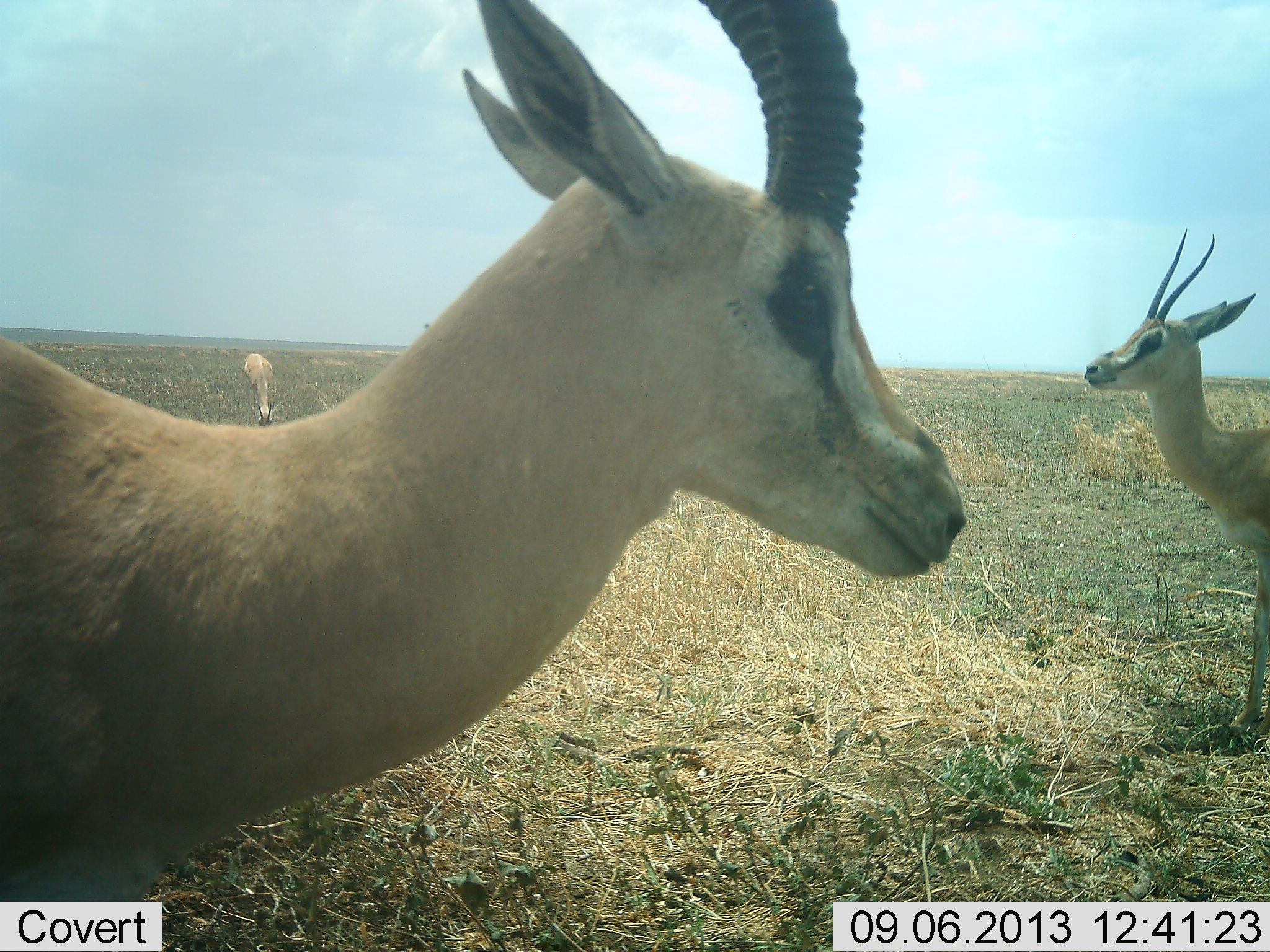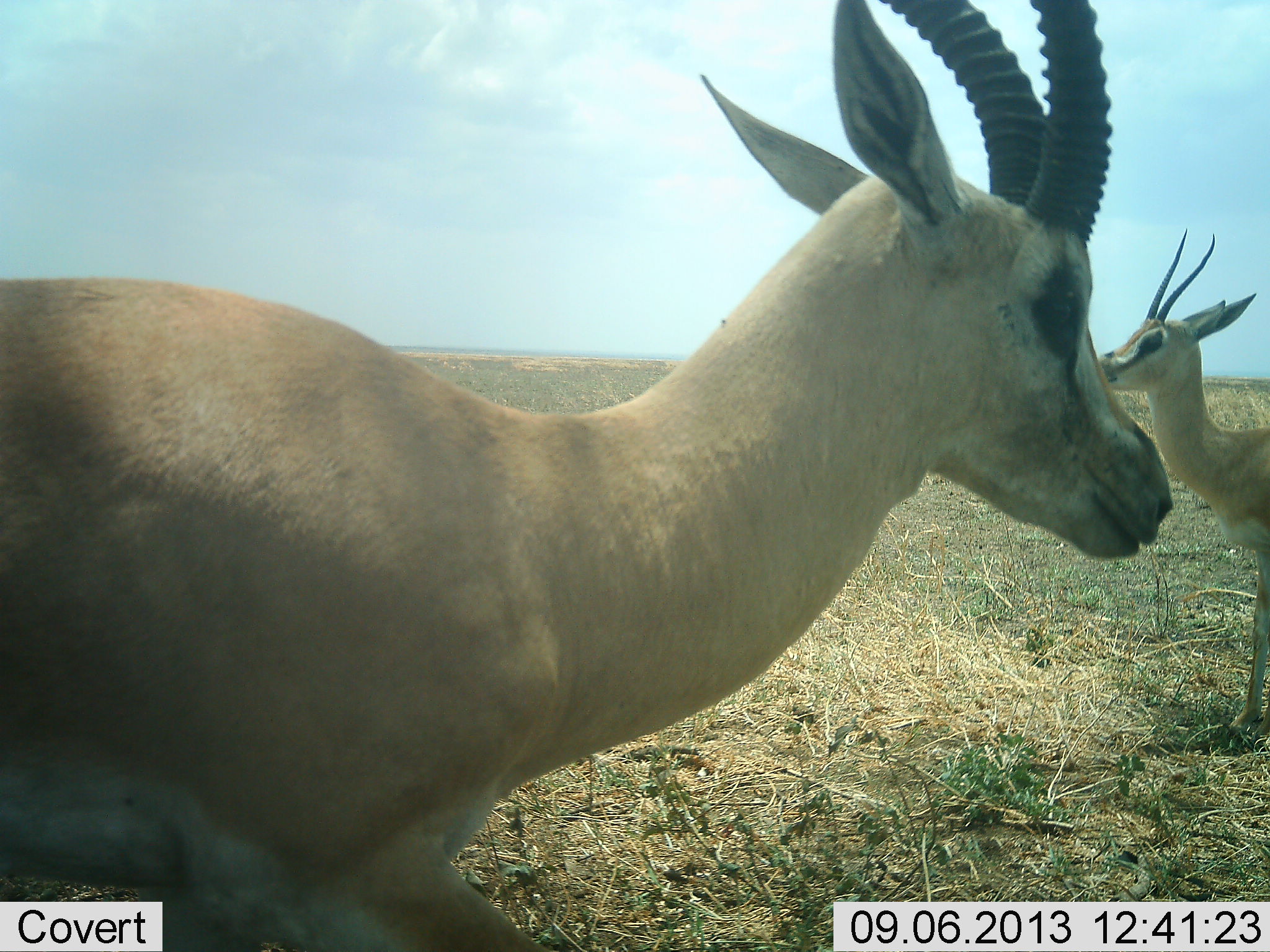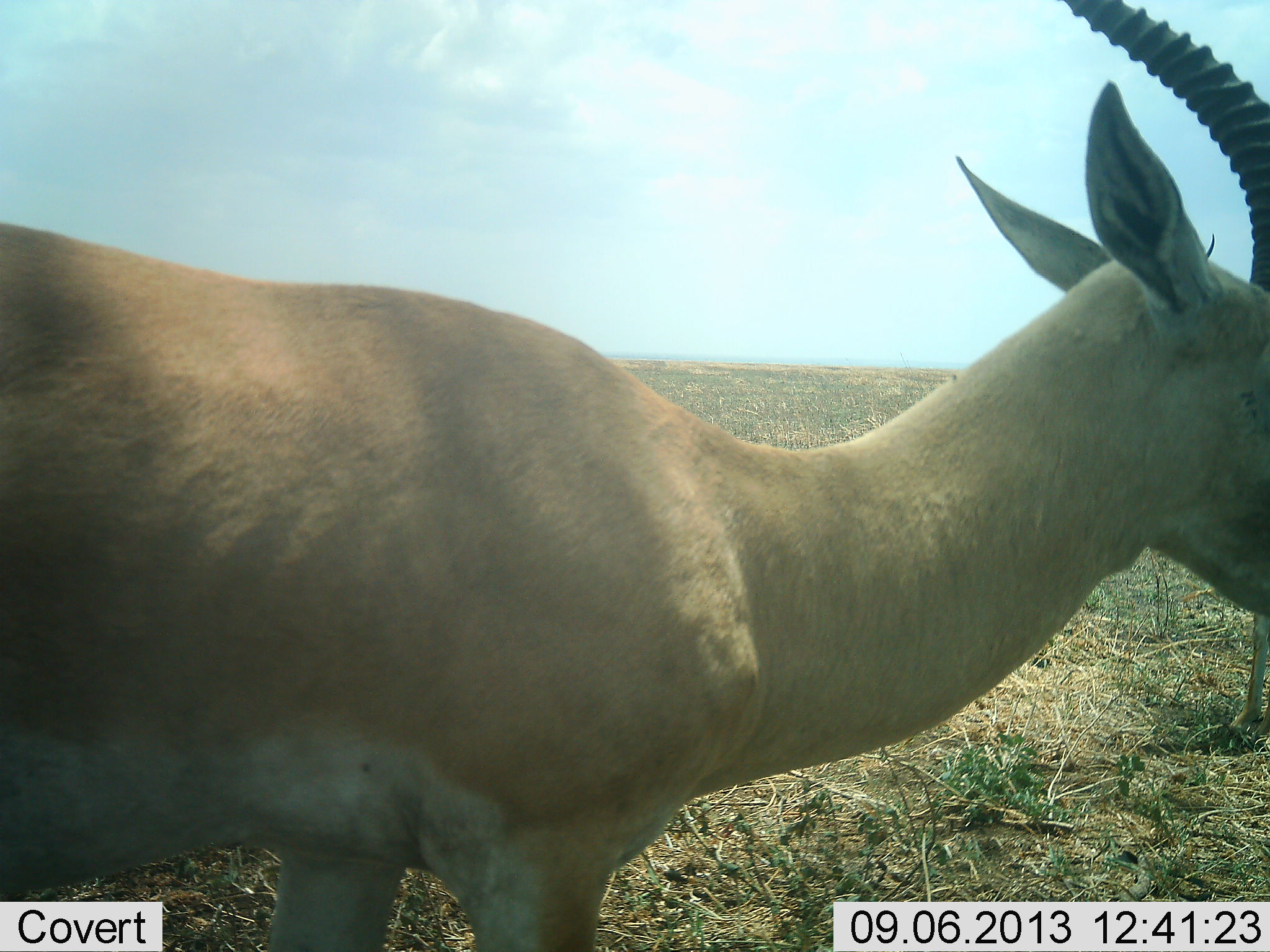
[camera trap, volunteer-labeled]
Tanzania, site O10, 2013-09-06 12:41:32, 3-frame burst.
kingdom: Animalia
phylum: Chordata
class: Mammalia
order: Artiodactyla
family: Bovidae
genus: Nanger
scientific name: Nanger granti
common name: grant's gazelle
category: gazellegrants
Gazellegrants (grant's gazelle) (Nanger granti), count 2. Behavior (volunteer vote fractions): standing 88%, resting 0%, moving 38%, interacting 0%. Young present (vote fraction): 4%. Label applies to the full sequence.